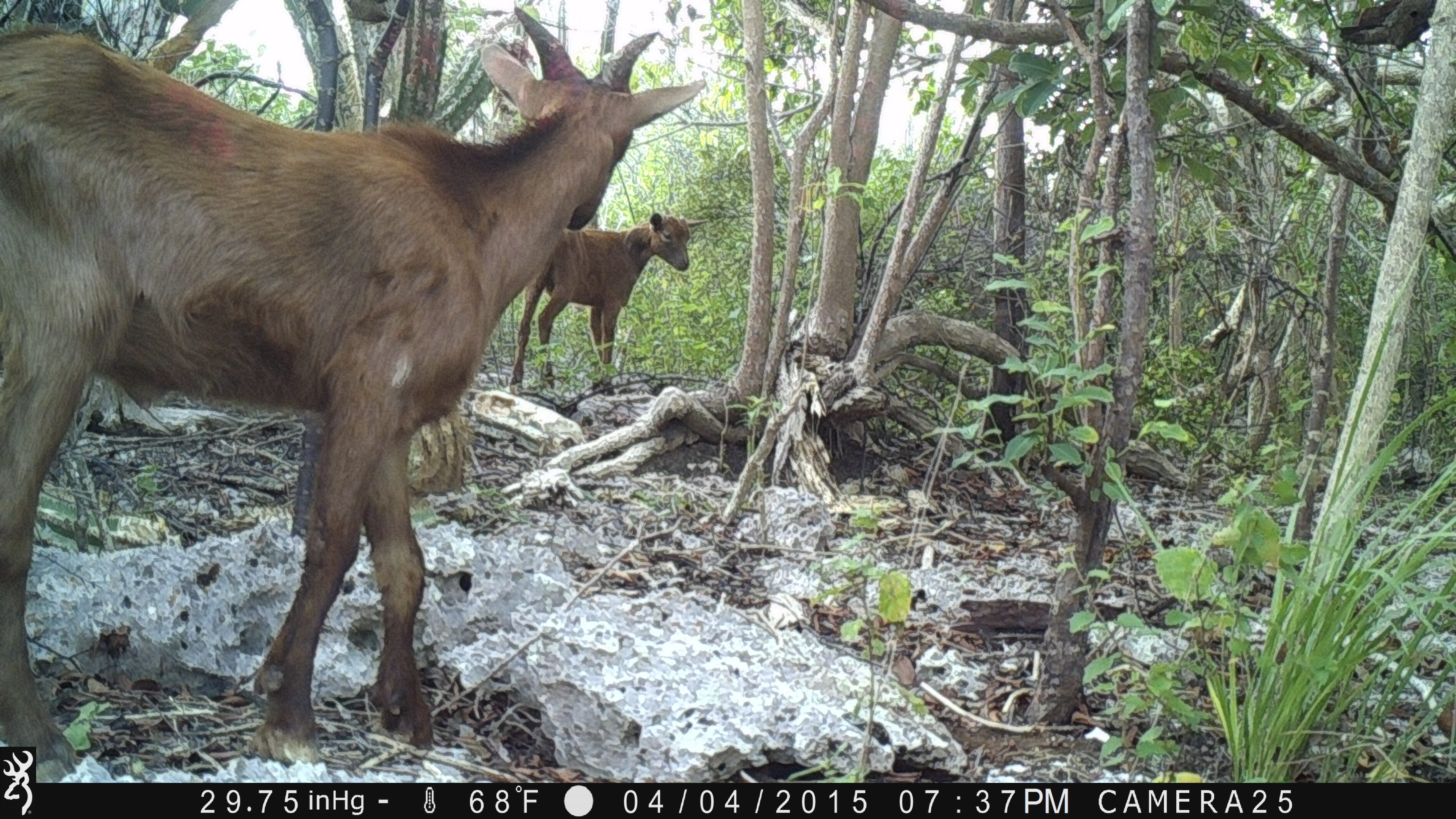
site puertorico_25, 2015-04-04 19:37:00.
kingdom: Animalia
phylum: Chordata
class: Mammalia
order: Artiodactyla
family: Bovidae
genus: Capra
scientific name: Capra hircus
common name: goat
Goat (Capra hircus).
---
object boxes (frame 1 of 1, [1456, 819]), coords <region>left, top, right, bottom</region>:
goat: <region>0, 0, 689, 781</region>; <region>500, 209, 723, 394</region>